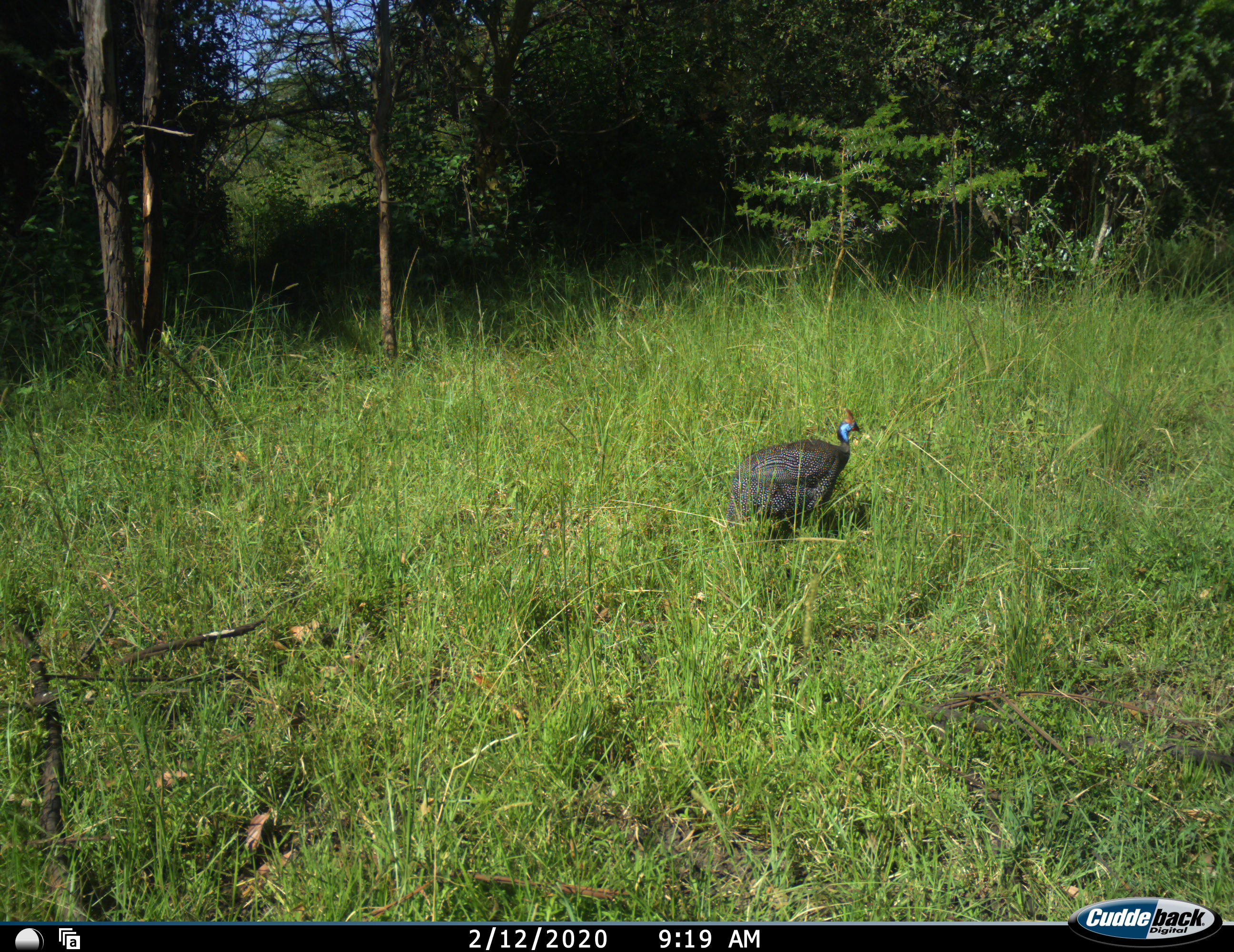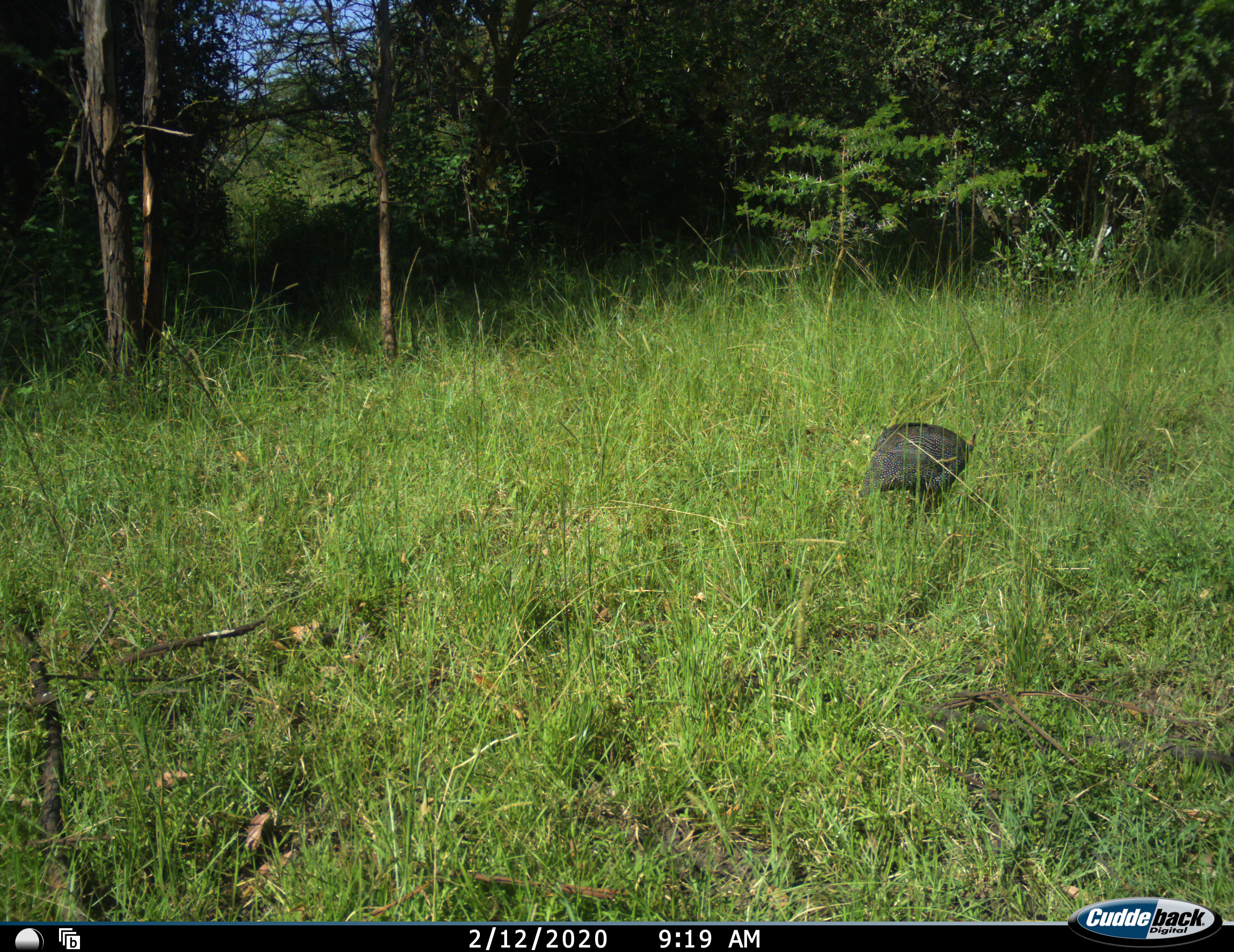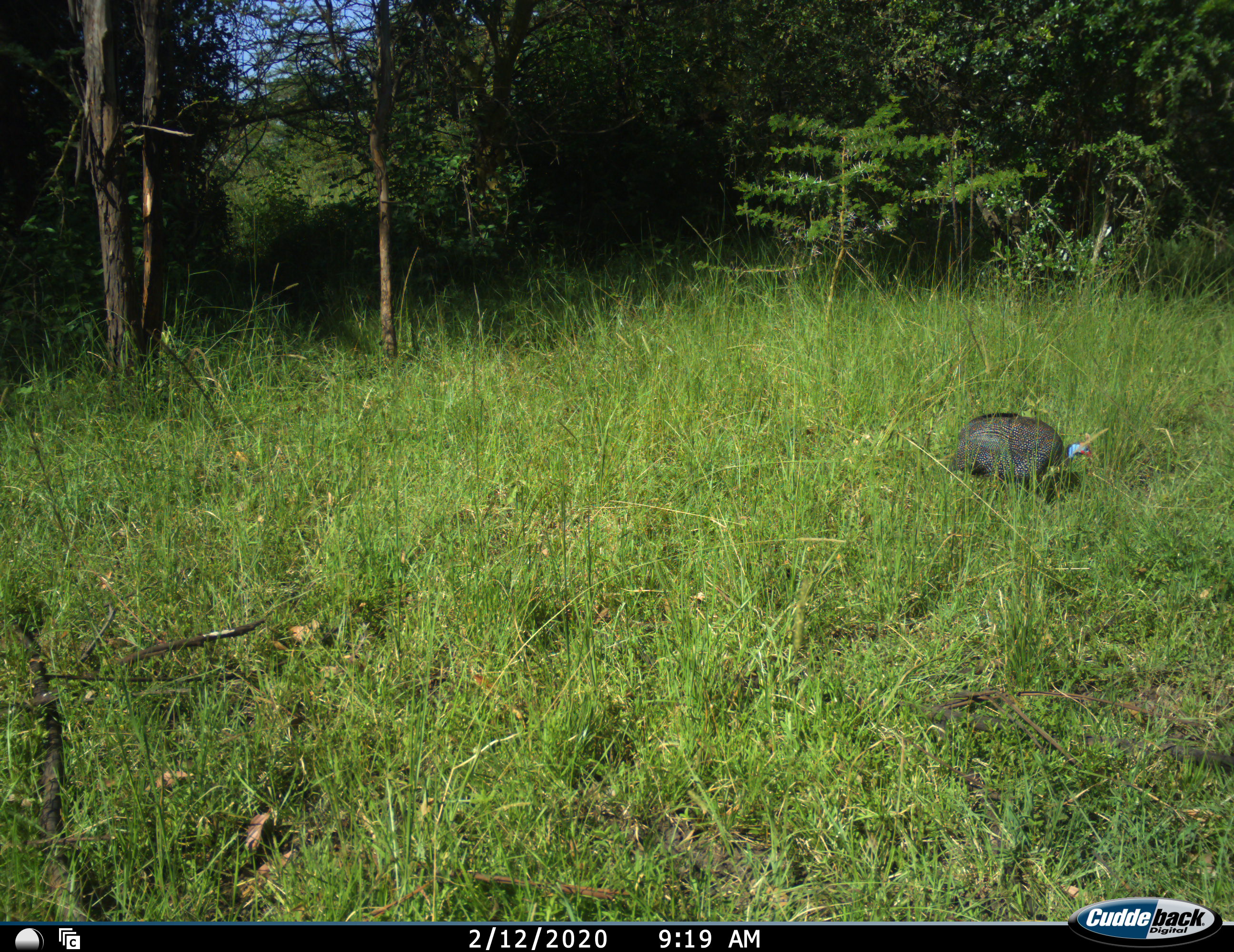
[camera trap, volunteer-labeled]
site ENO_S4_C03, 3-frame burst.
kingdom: Animalia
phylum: Chordata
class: Aves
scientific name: Aves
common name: bird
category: birdother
Birdother (bird) (Aves), count 1. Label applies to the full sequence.